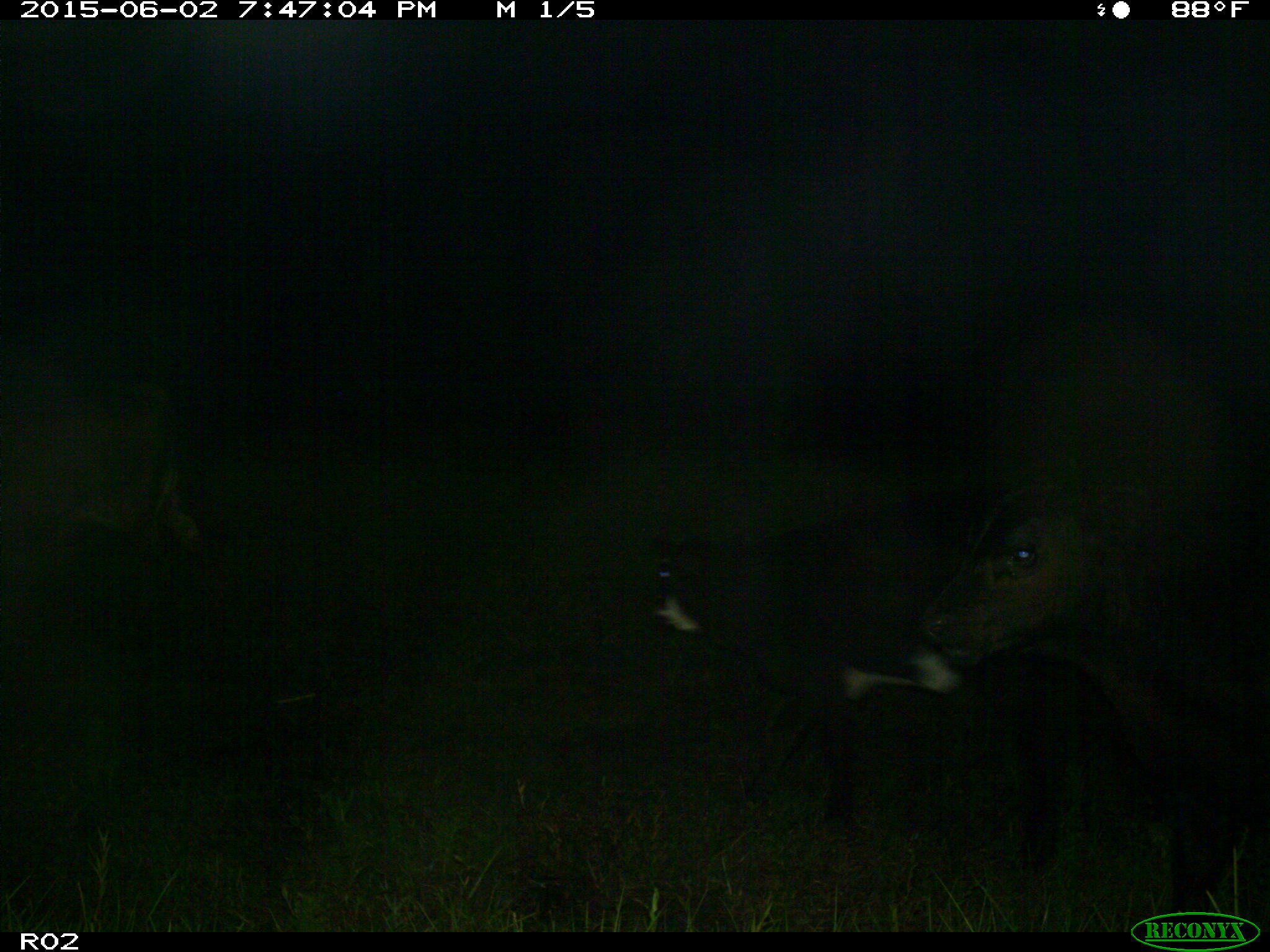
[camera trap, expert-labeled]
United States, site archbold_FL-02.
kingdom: Animalia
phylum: Chordata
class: Mammalia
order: Artiodactyla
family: Bovidae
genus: Bos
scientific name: Bos taurus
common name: domestic cow